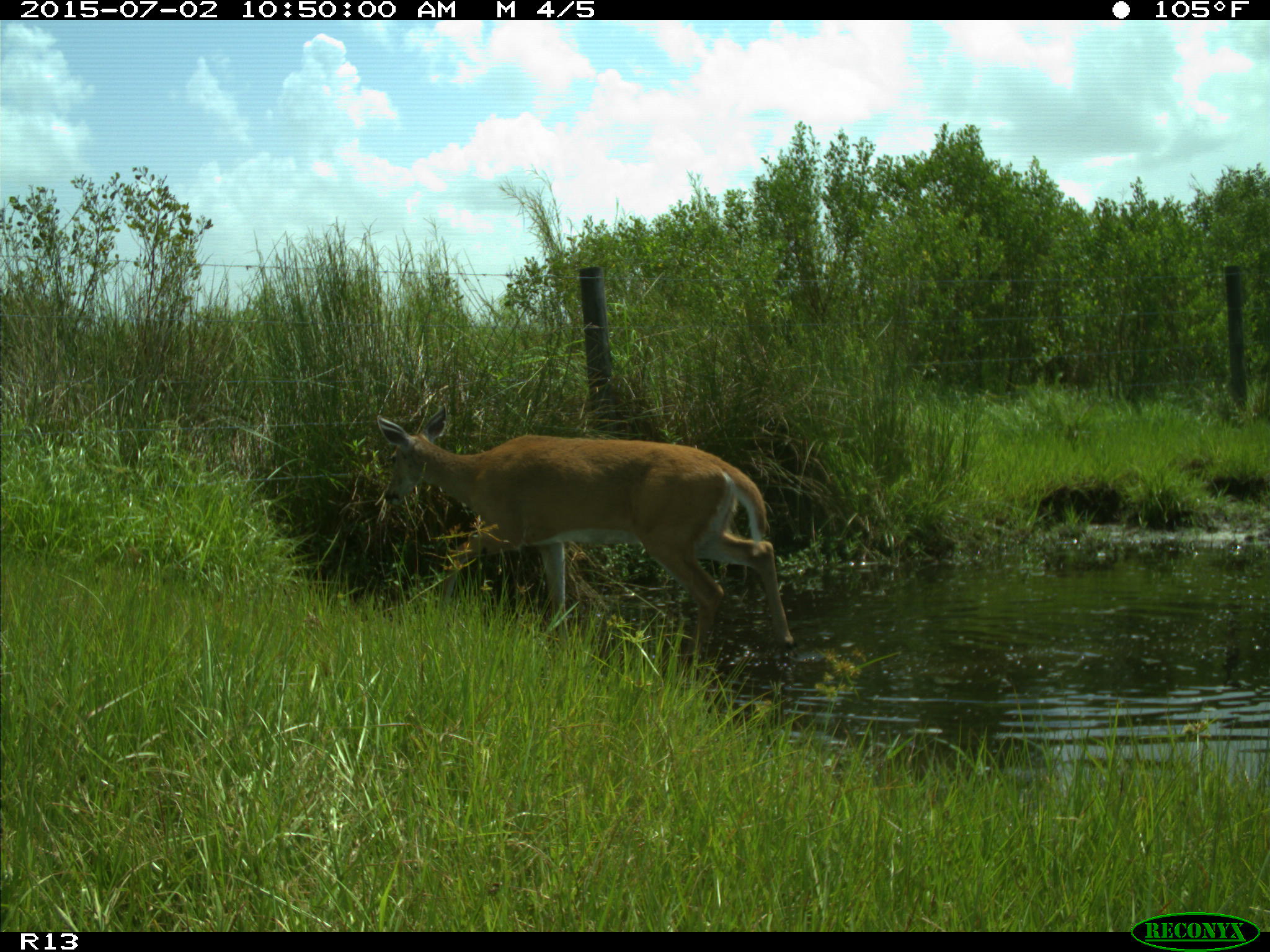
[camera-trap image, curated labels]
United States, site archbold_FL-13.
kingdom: Animalia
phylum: Chordata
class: Mammalia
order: Artiodactyla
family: Cervidae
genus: Odocoileus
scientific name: Odocoileus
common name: deer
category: unidentified deer